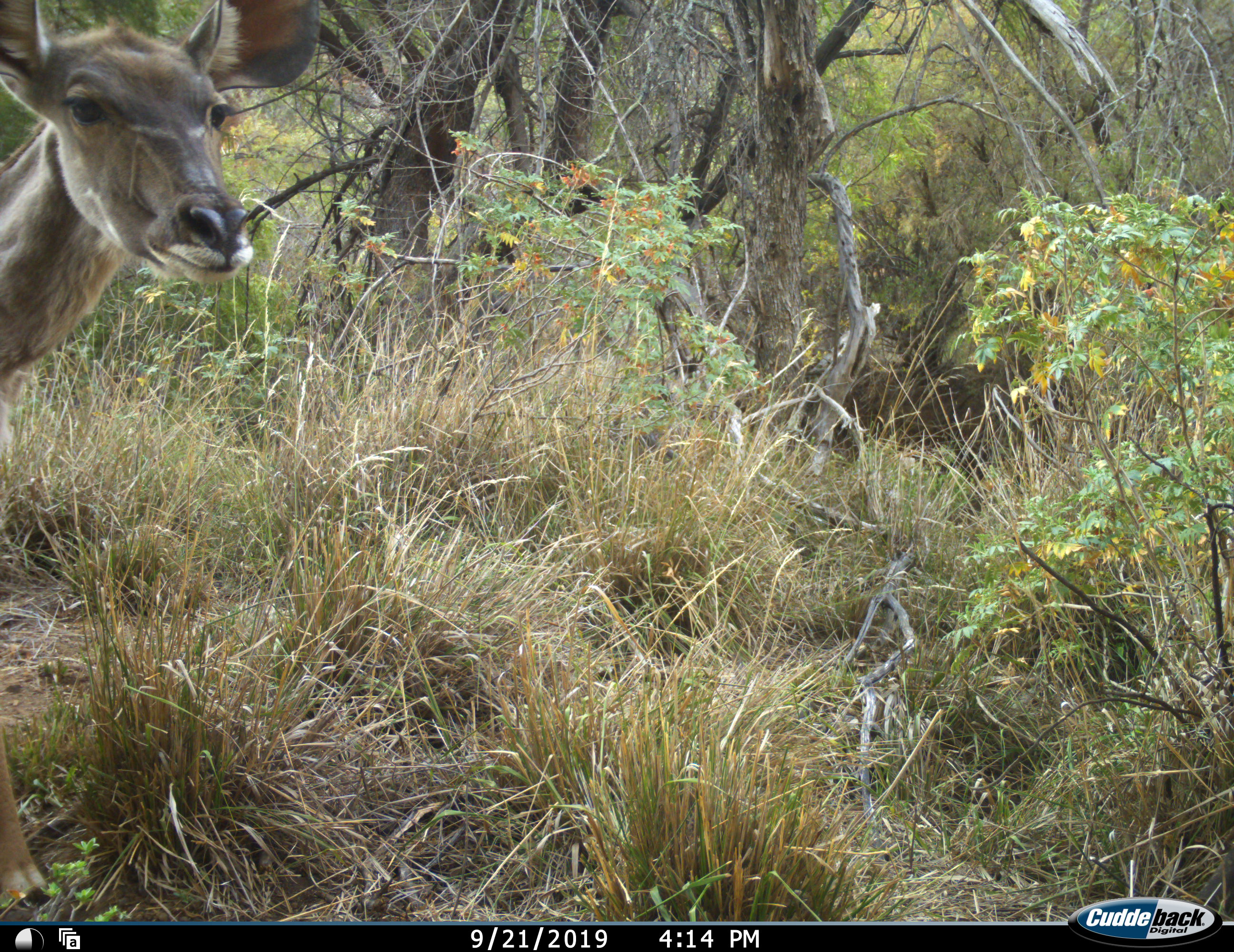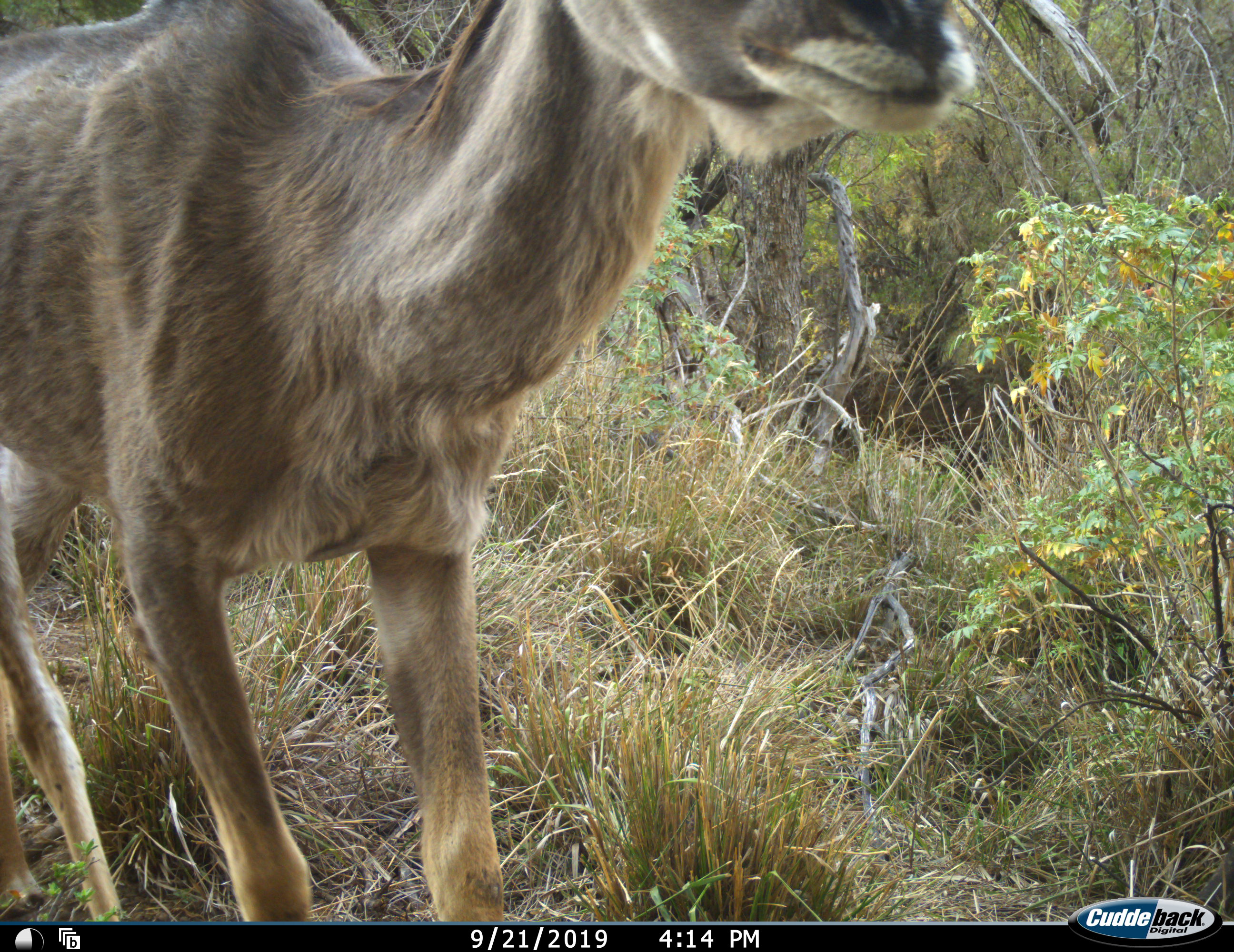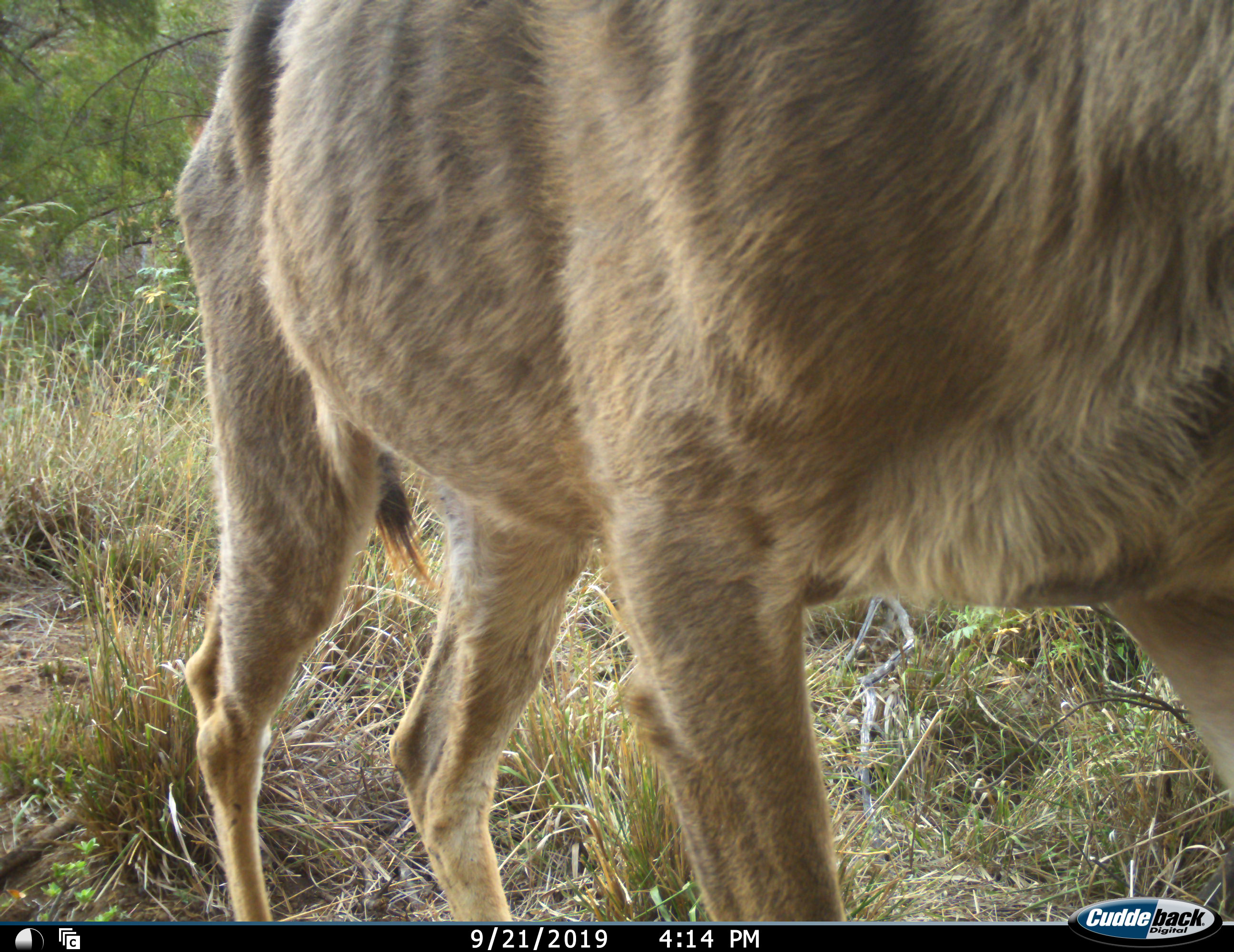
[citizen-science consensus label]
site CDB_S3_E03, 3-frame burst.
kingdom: Animalia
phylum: Chordata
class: Mammalia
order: Artiodactyla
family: Bovidae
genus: Tragelaphus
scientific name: Tragelaphus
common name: kudu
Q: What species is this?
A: Kudu (Tragelaphus).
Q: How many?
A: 1.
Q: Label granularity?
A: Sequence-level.